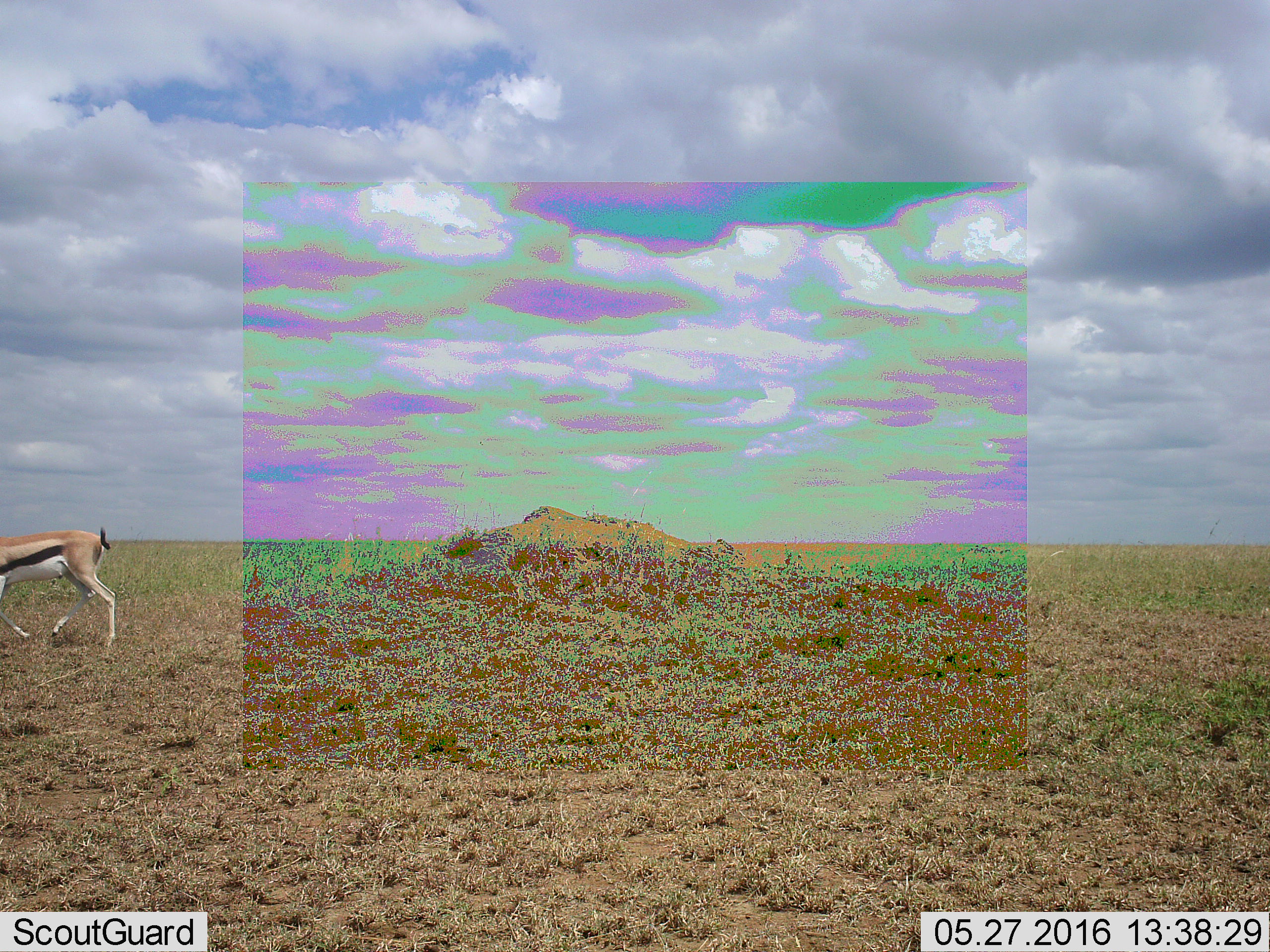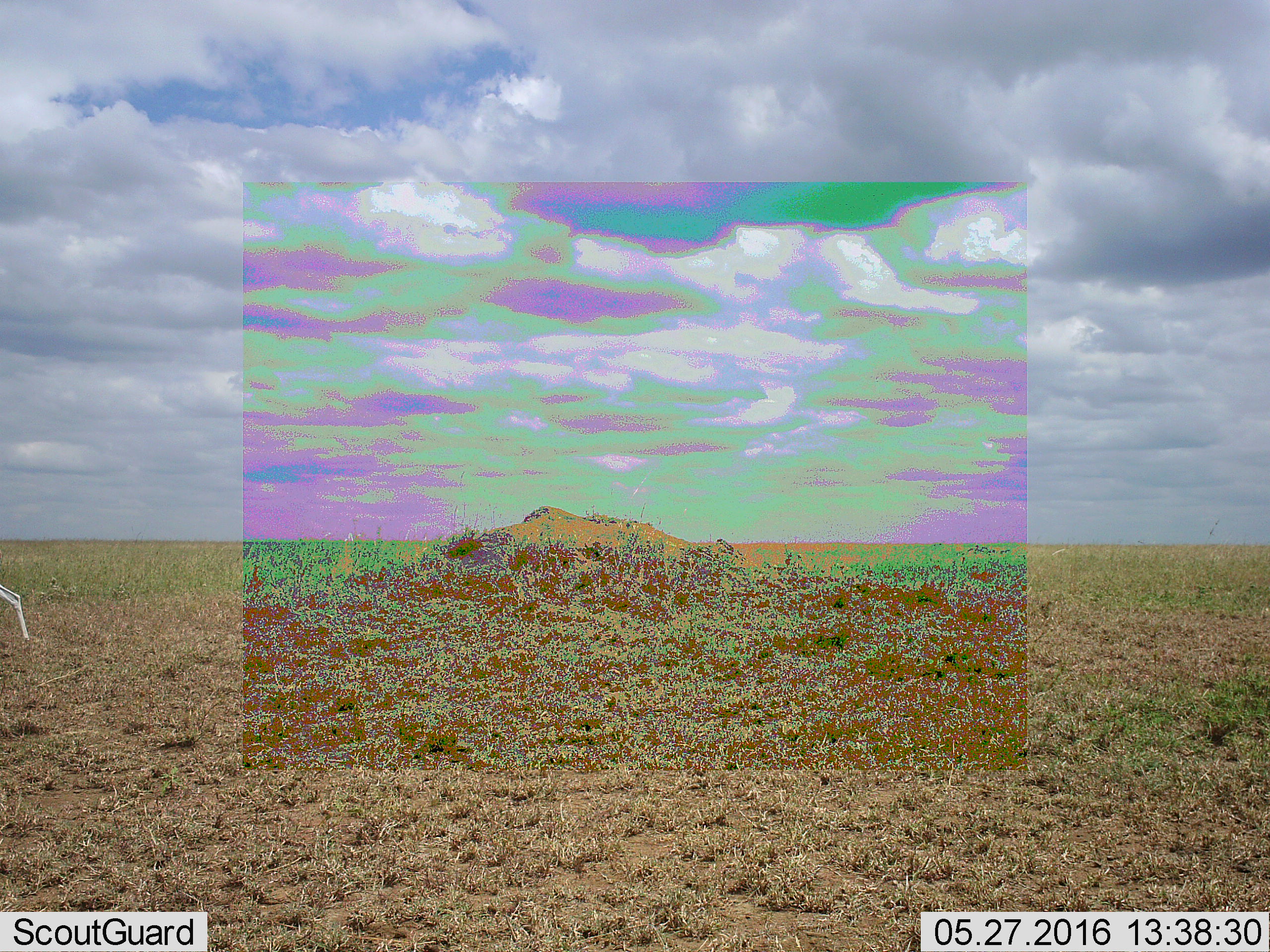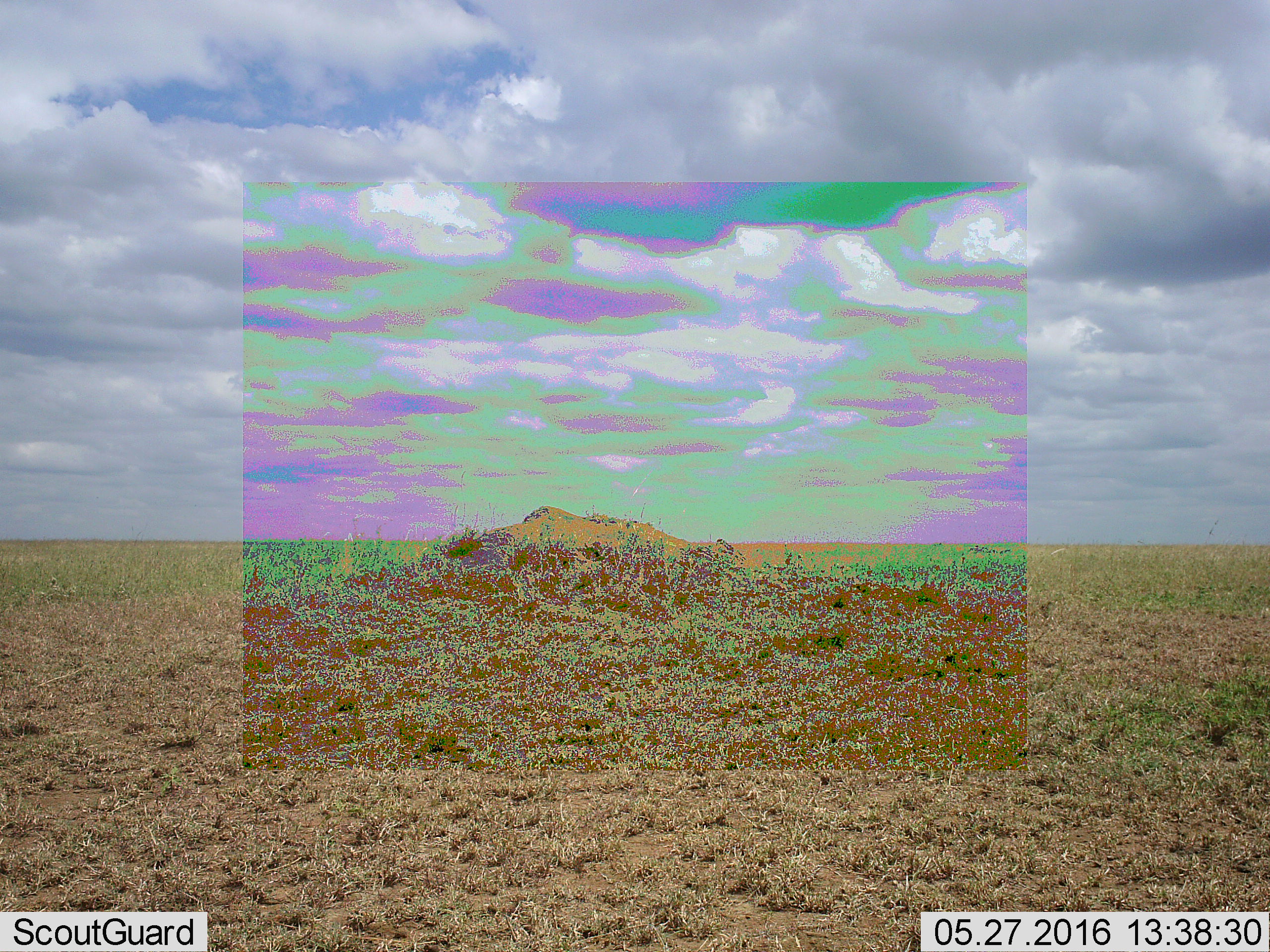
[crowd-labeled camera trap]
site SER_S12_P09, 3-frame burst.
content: unidentified animal